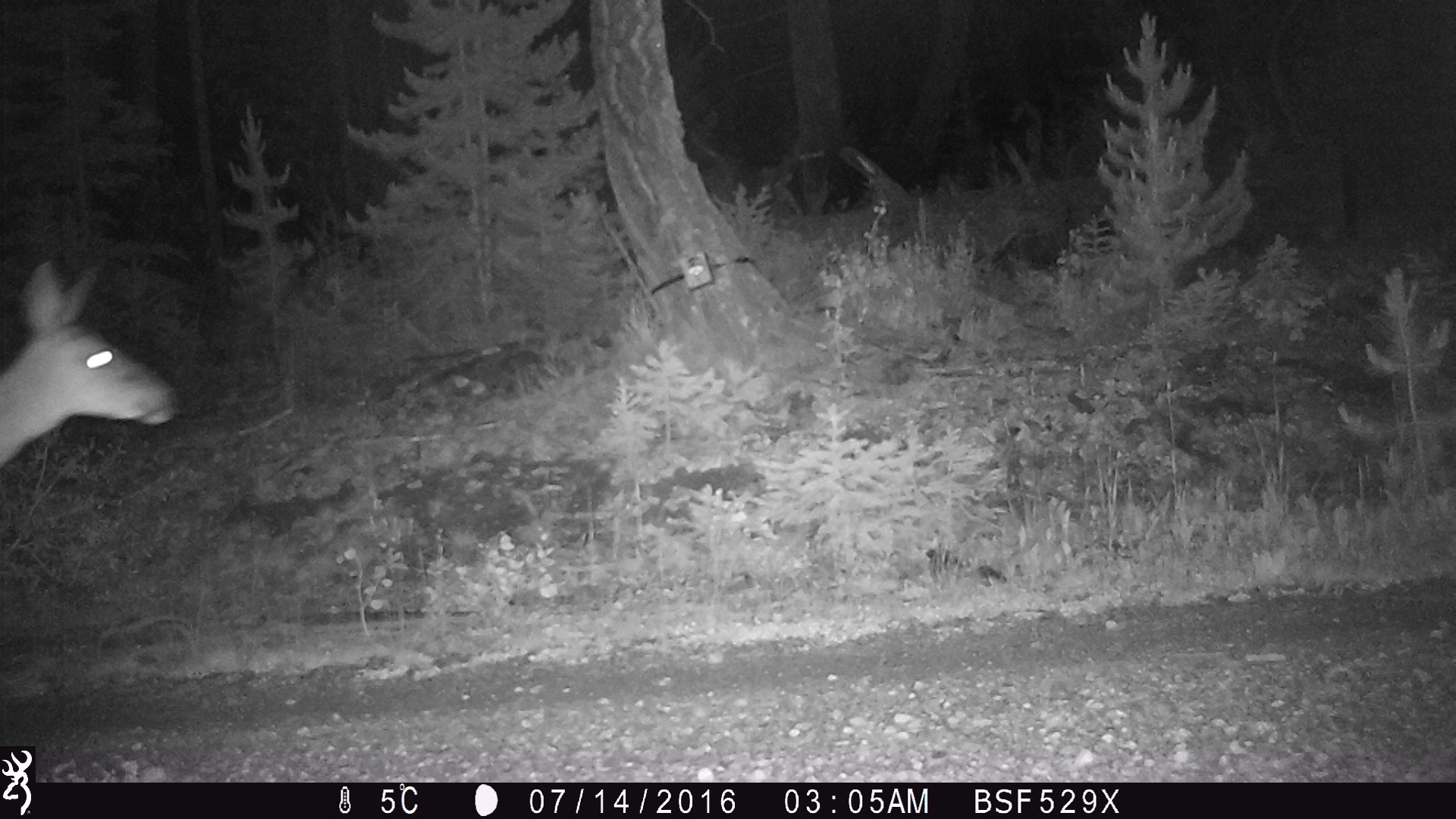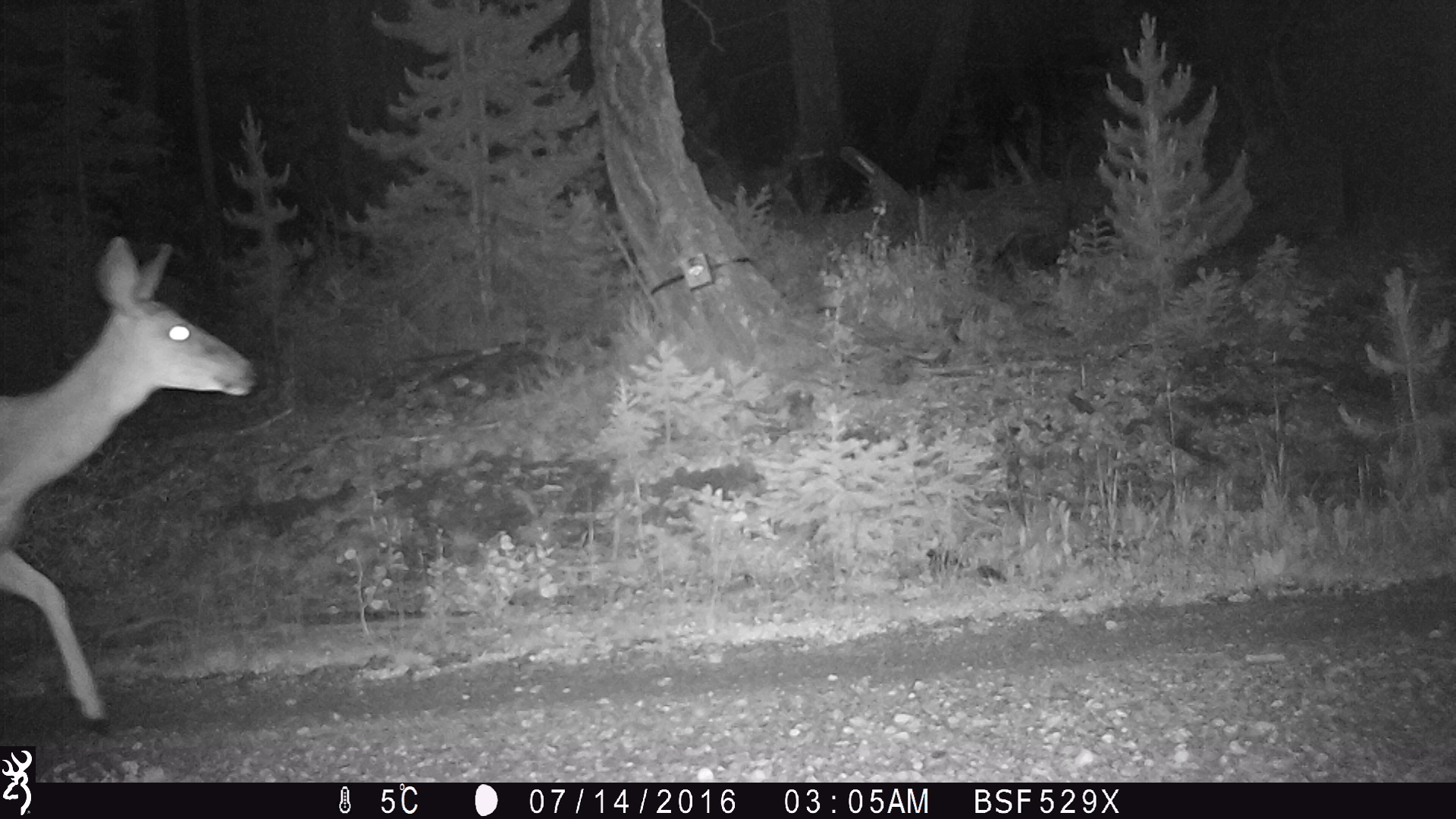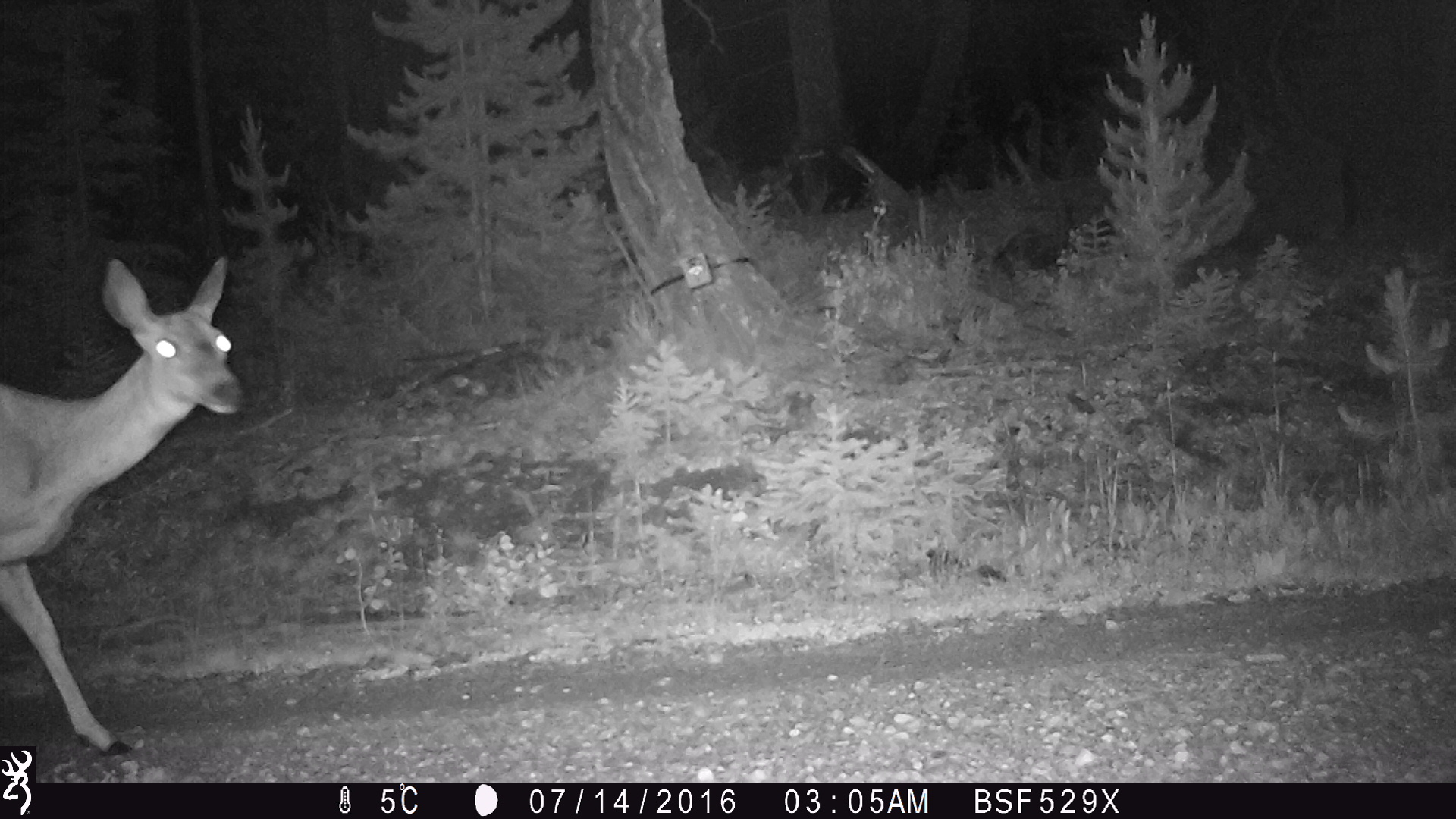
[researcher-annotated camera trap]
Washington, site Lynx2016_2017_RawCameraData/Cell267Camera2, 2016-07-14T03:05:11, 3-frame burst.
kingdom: Animalia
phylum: Chordata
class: Mammalia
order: Artiodactyla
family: Cervidae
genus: Odocoileus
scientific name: Odocoileus hemionus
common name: mule deer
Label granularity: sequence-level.